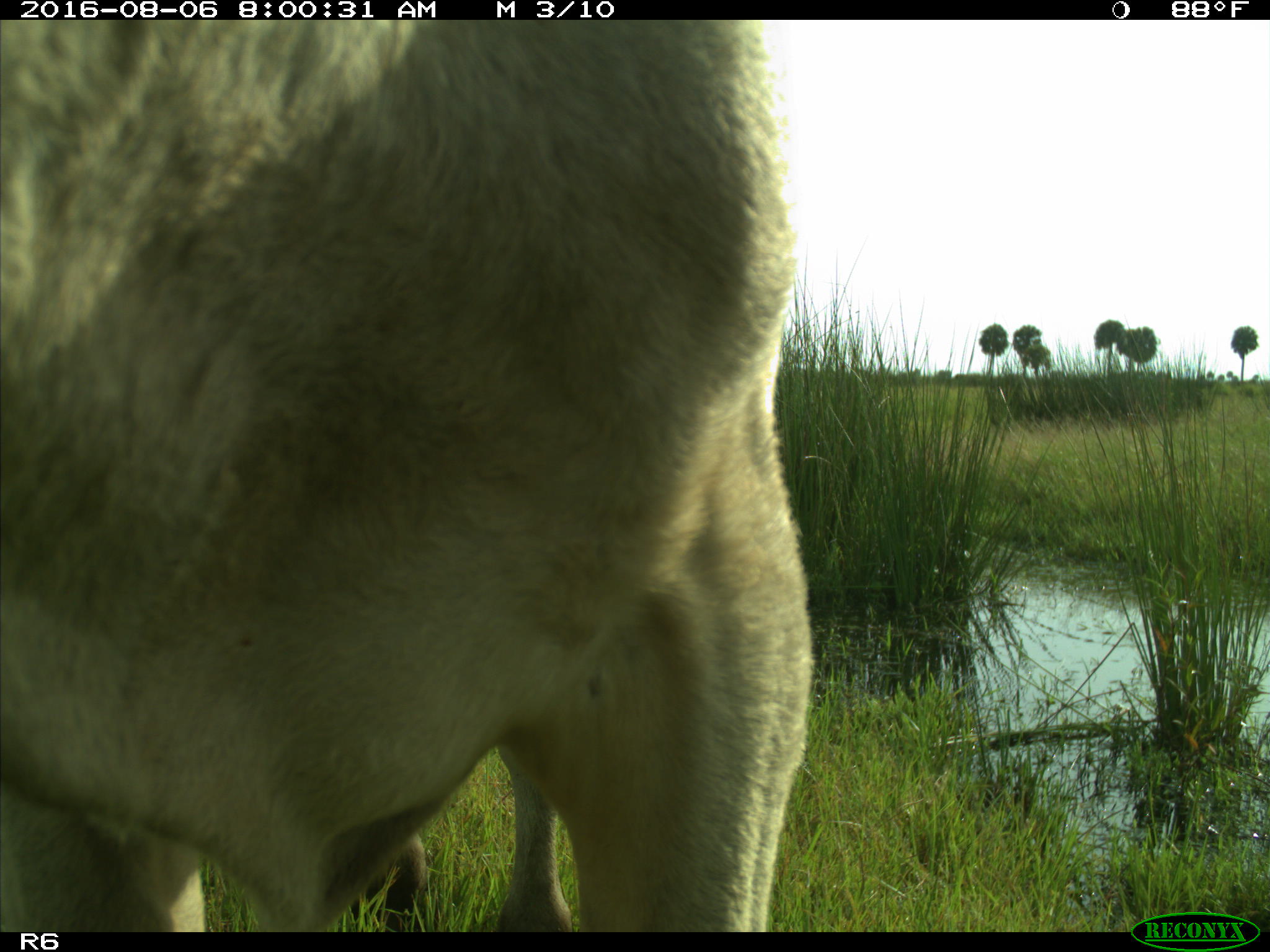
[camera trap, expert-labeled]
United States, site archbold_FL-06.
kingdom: Animalia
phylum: Chordata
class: Mammalia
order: Artiodactyla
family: Bovidae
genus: Bos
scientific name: Bos taurus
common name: domestic cow